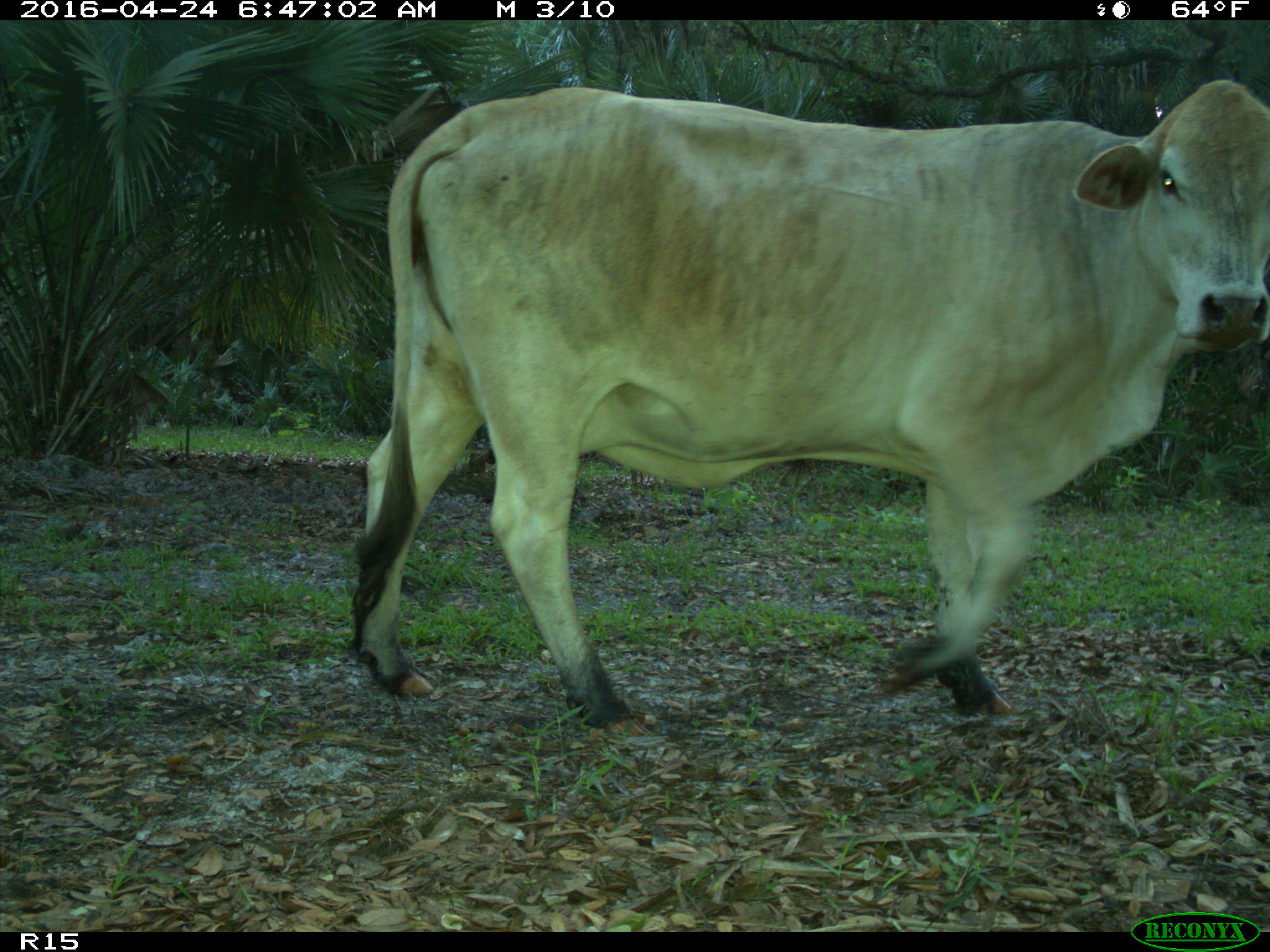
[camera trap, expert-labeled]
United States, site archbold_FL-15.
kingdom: Animalia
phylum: Chordata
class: Mammalia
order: Artiodactyla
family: Bovidae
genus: Bos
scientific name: Bos taurus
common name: domestic cow